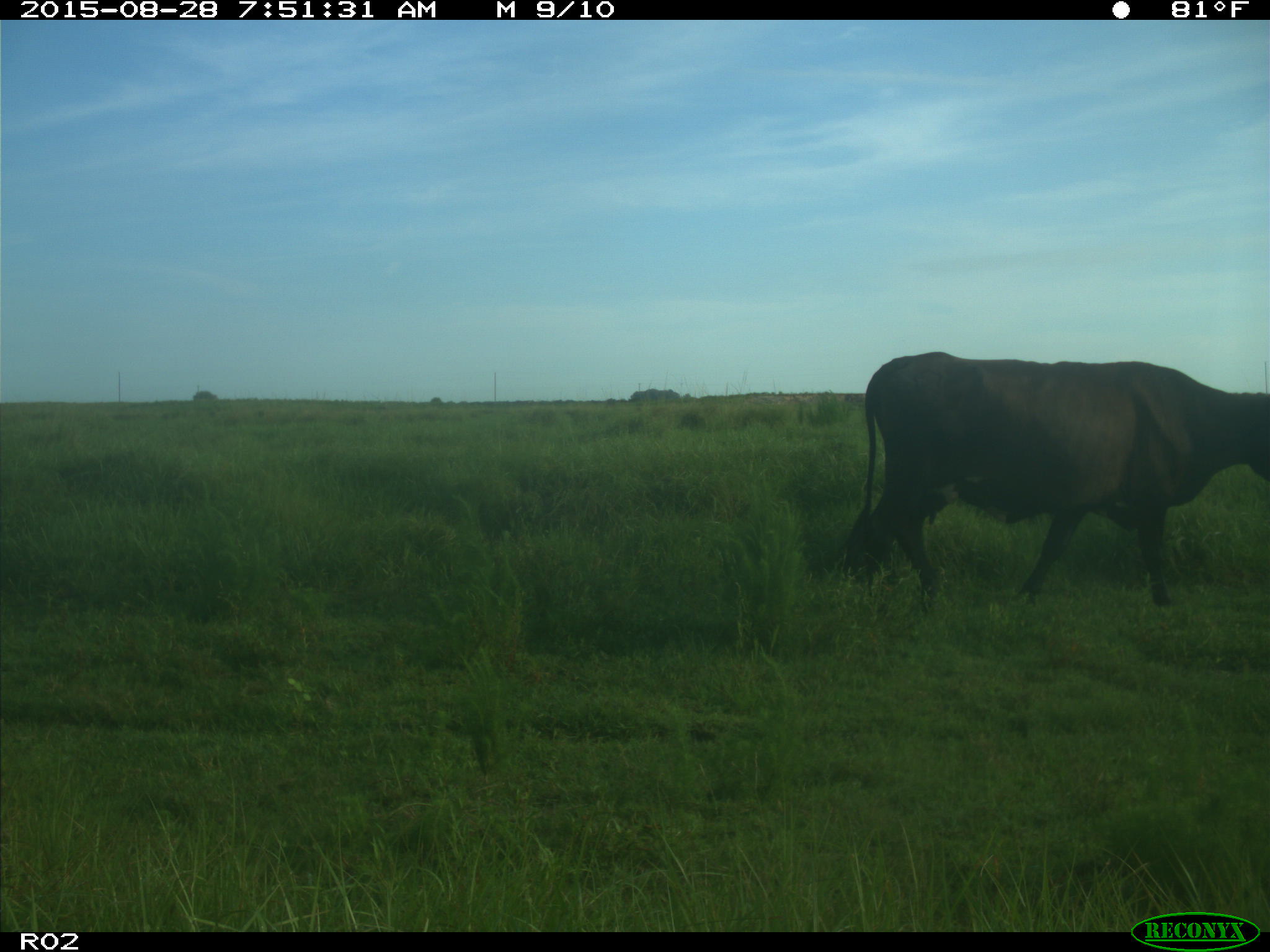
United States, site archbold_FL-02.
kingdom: Animalia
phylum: Chordata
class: Mammalia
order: Artiodactyla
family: Bovidae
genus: Bos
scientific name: Bos taurus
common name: domestic cow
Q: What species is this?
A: Bos taurus (domestic cow).